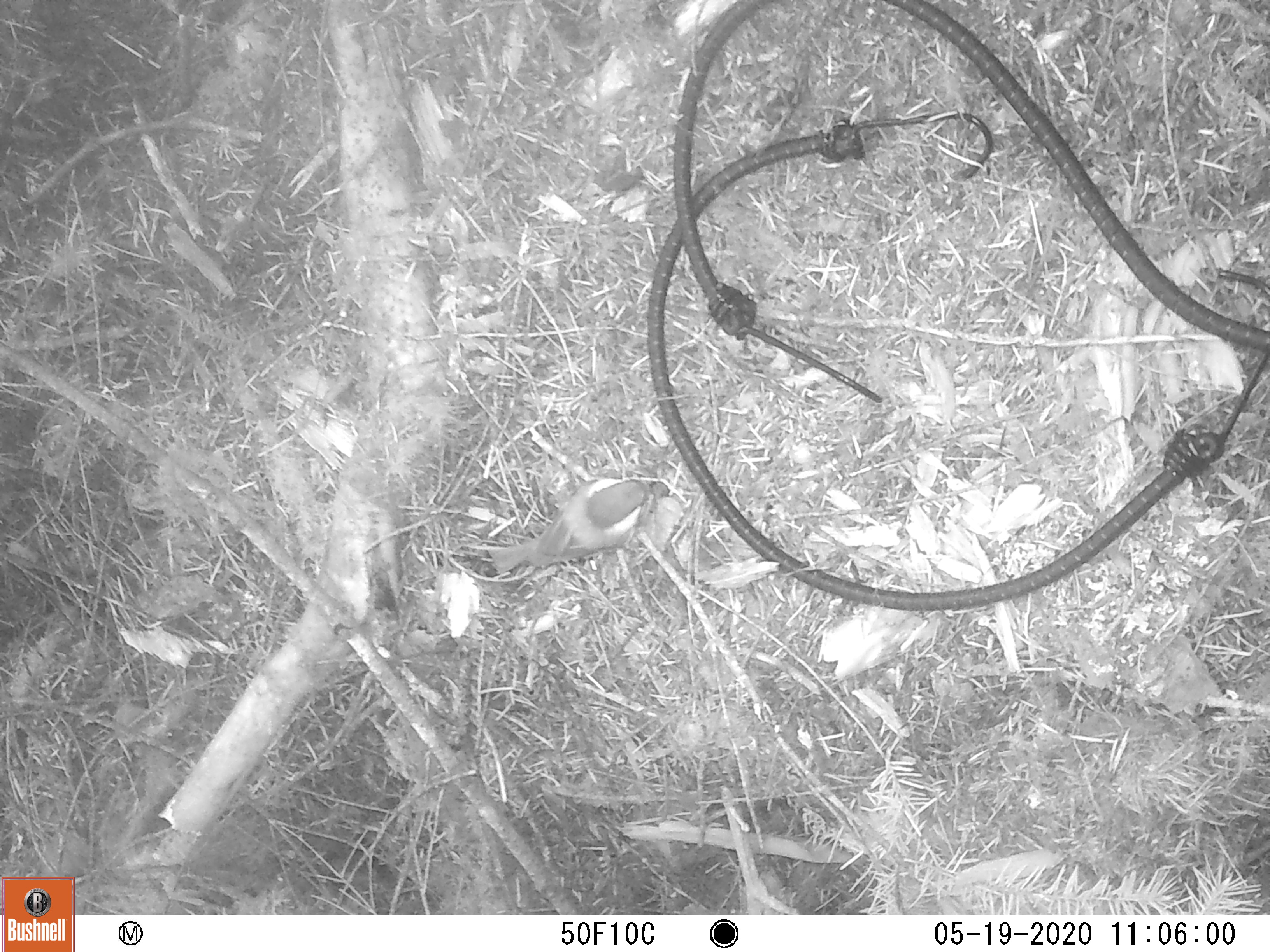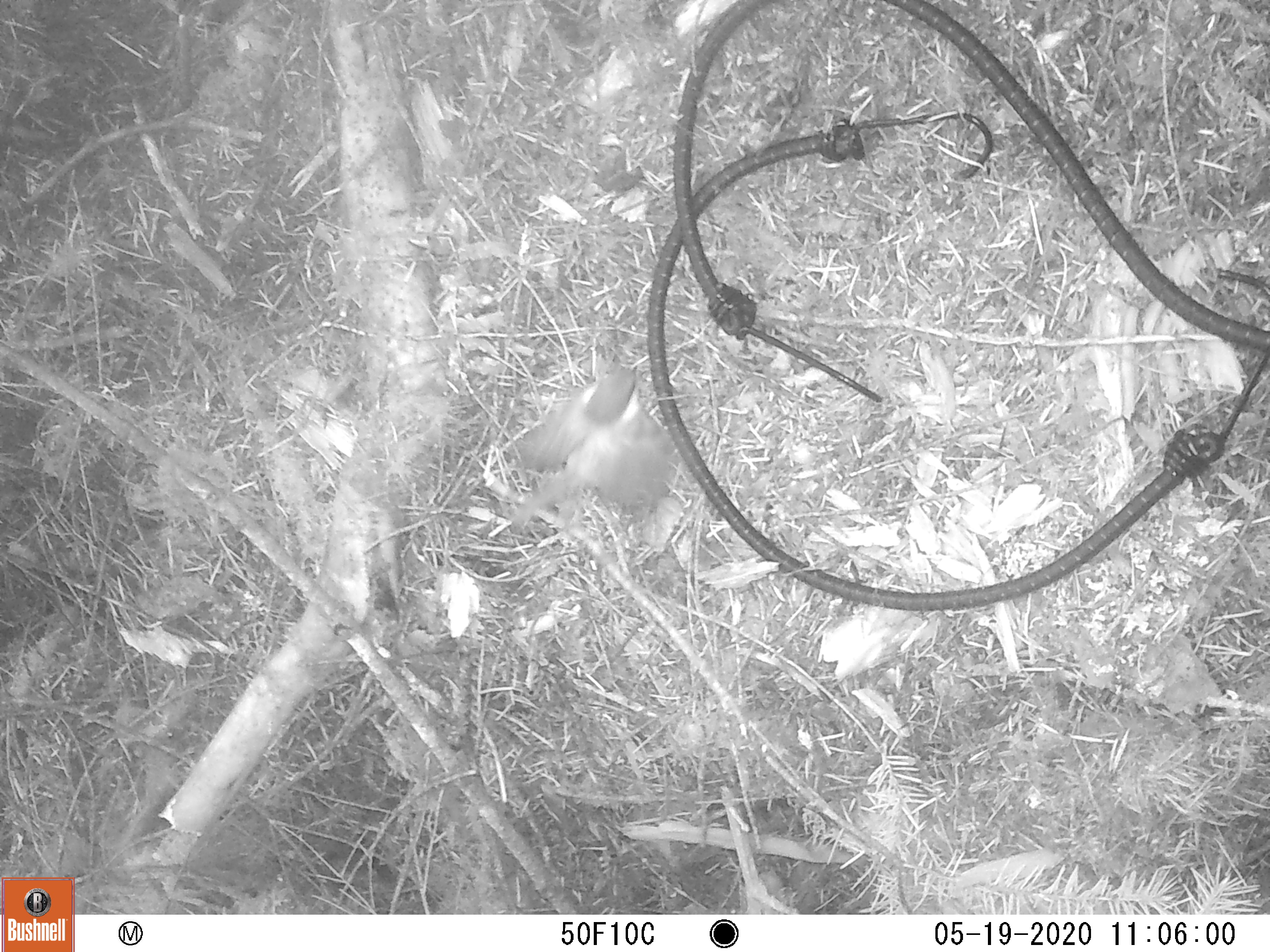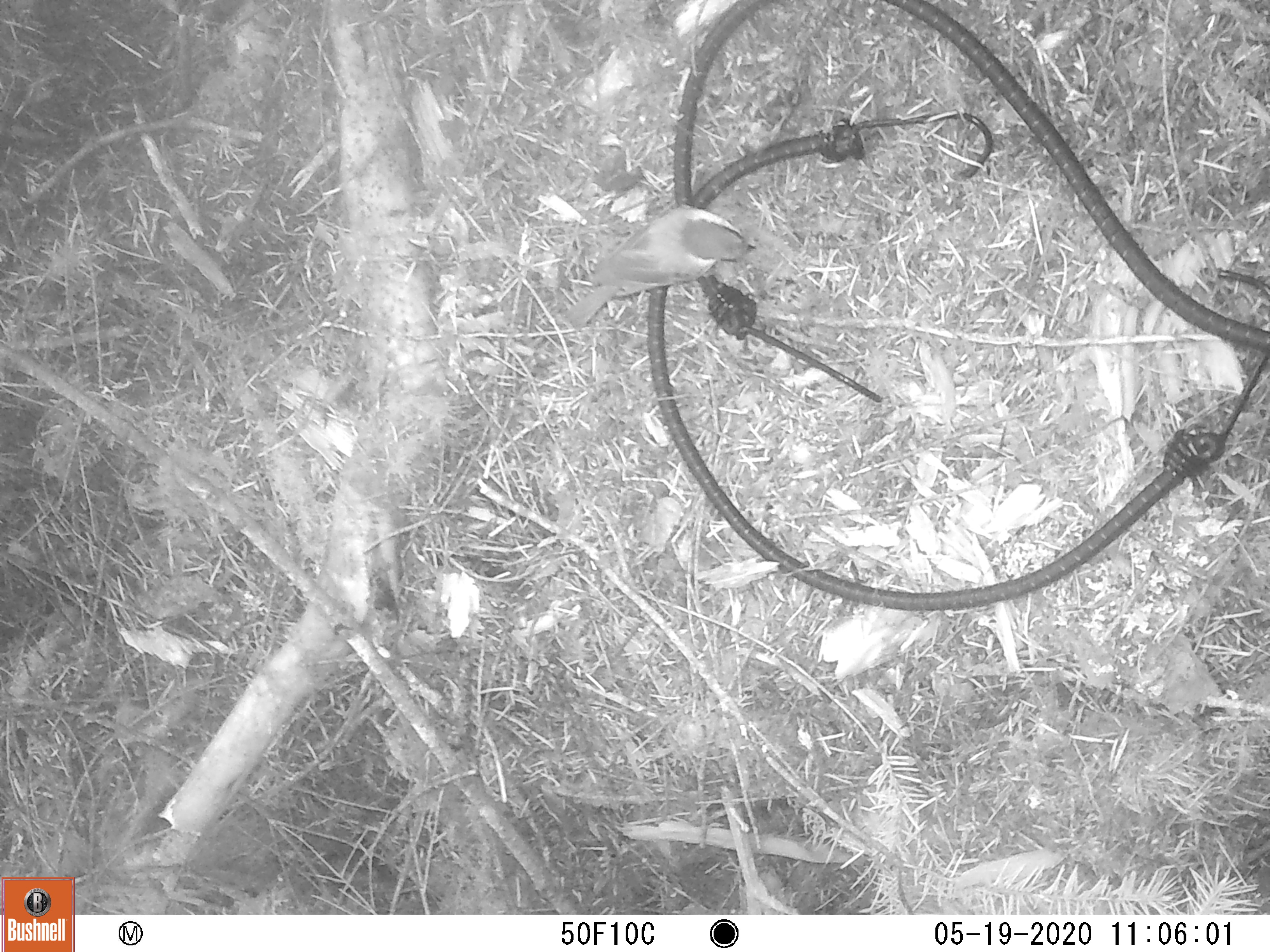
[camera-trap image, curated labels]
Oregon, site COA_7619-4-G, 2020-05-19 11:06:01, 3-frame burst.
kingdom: Animalia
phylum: Chordata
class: Aves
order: Passeriformes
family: Paridae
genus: Poecile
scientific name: Poecile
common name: chickadees and allies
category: poecile species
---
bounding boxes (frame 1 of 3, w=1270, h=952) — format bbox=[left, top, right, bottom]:
poecile species: bbox=[478, 471, 678, 601]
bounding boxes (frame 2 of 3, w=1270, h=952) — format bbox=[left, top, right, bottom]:
poecile species: bbox=[489, 354, 690, 548]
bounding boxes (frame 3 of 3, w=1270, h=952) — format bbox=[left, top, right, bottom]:
poecile species: bbox=[549, 193, 768, 339]